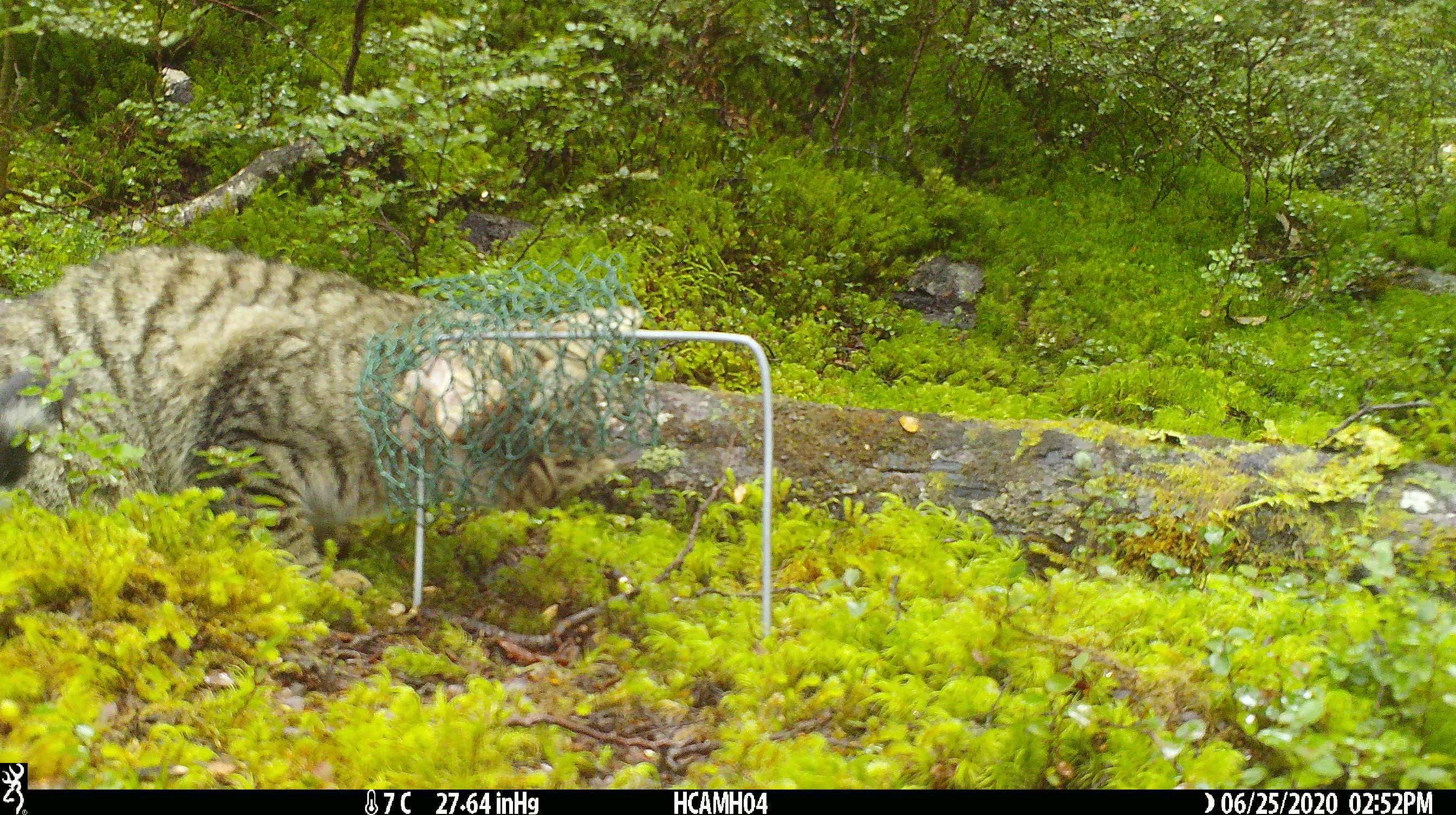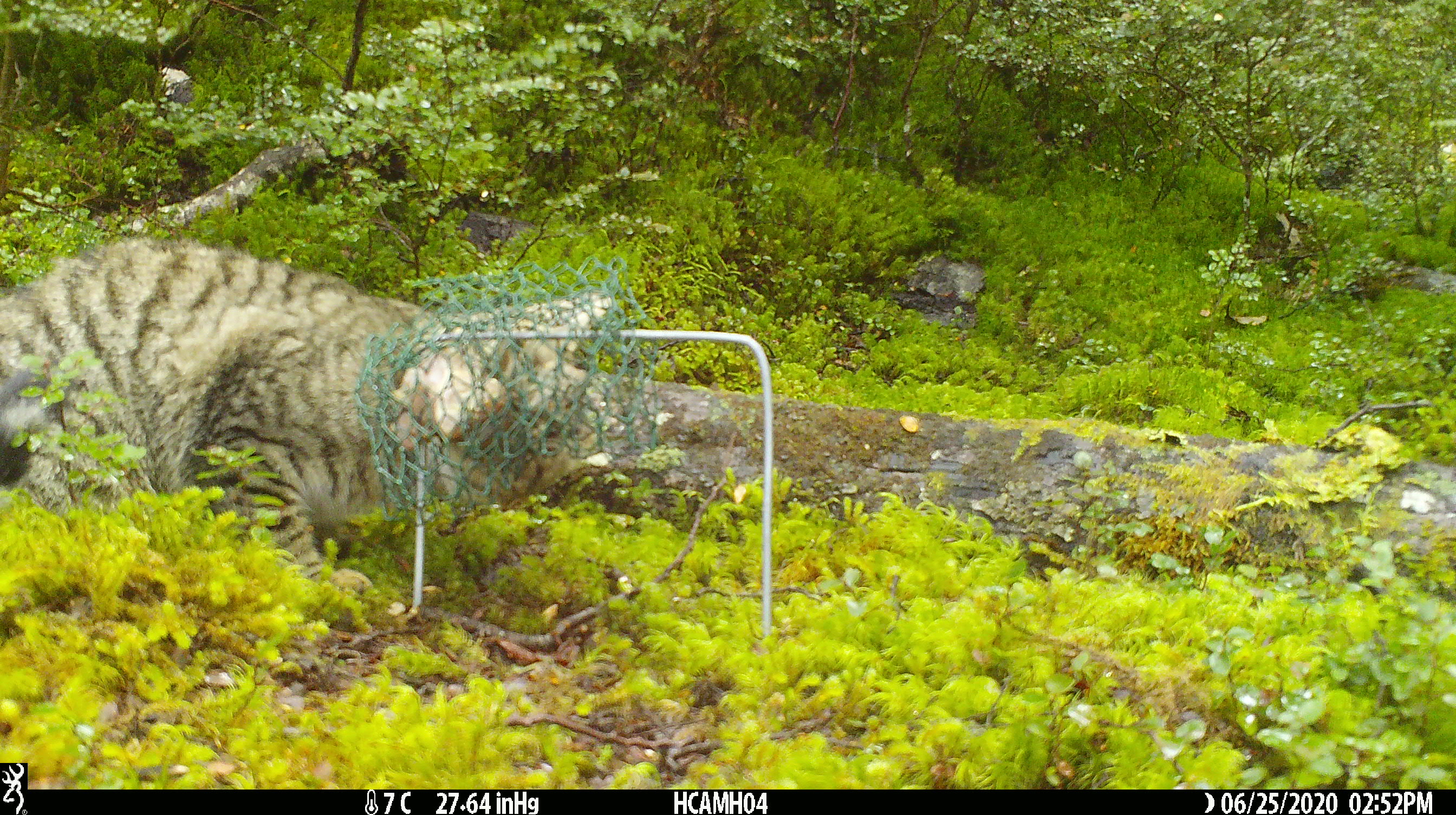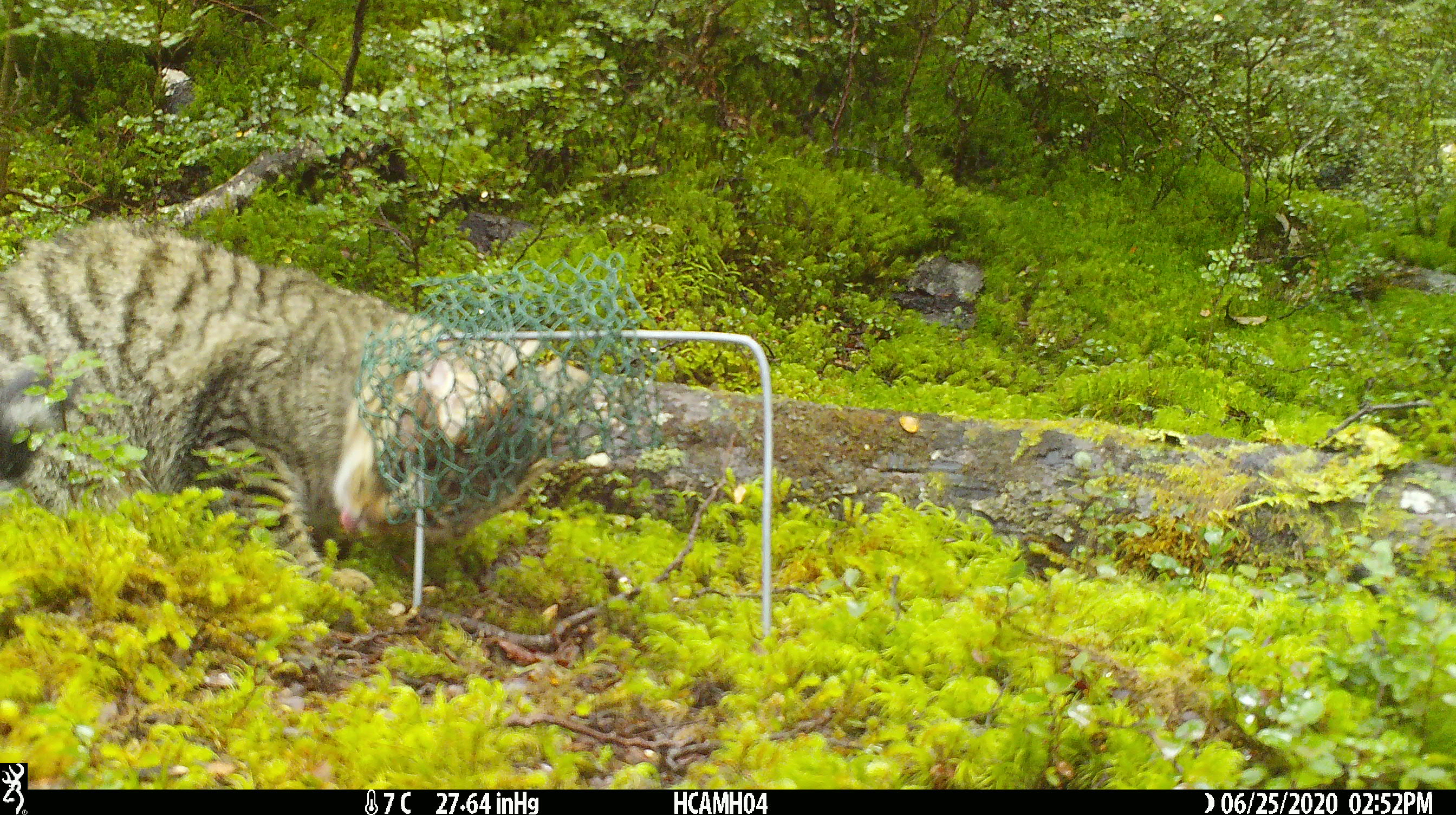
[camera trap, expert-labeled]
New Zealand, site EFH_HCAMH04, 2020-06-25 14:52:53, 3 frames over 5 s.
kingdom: Animalia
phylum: Chordata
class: Mammalia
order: Carnivora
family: Felidae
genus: Felis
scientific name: Felis catus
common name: domestic cat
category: cat